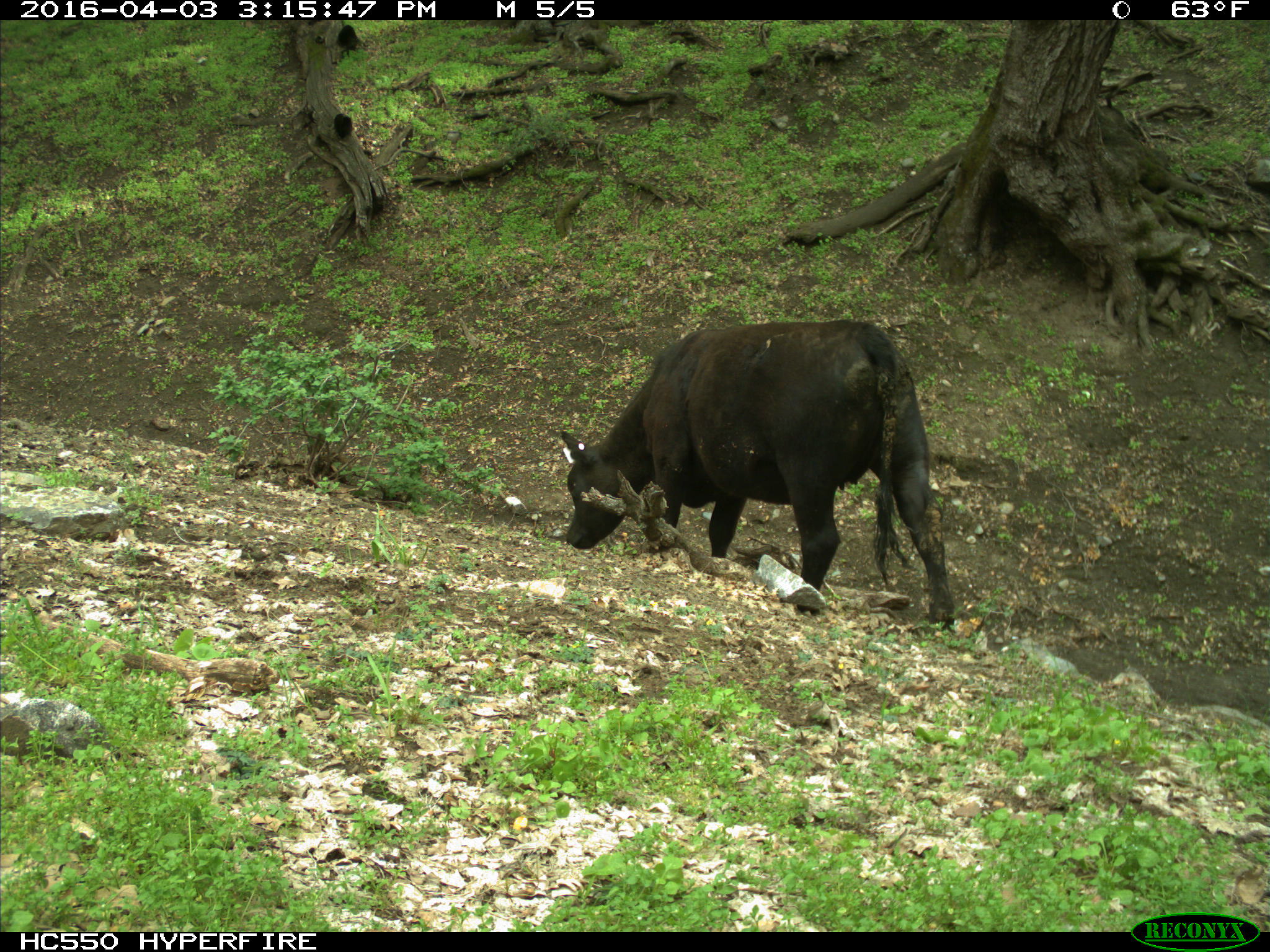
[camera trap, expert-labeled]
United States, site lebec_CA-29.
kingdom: Animalia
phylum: Chordata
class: Mammalia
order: Artiodactyla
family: Bovidae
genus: Bos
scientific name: Bos taurus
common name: domestic cow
Bos taurus (domestic cow).